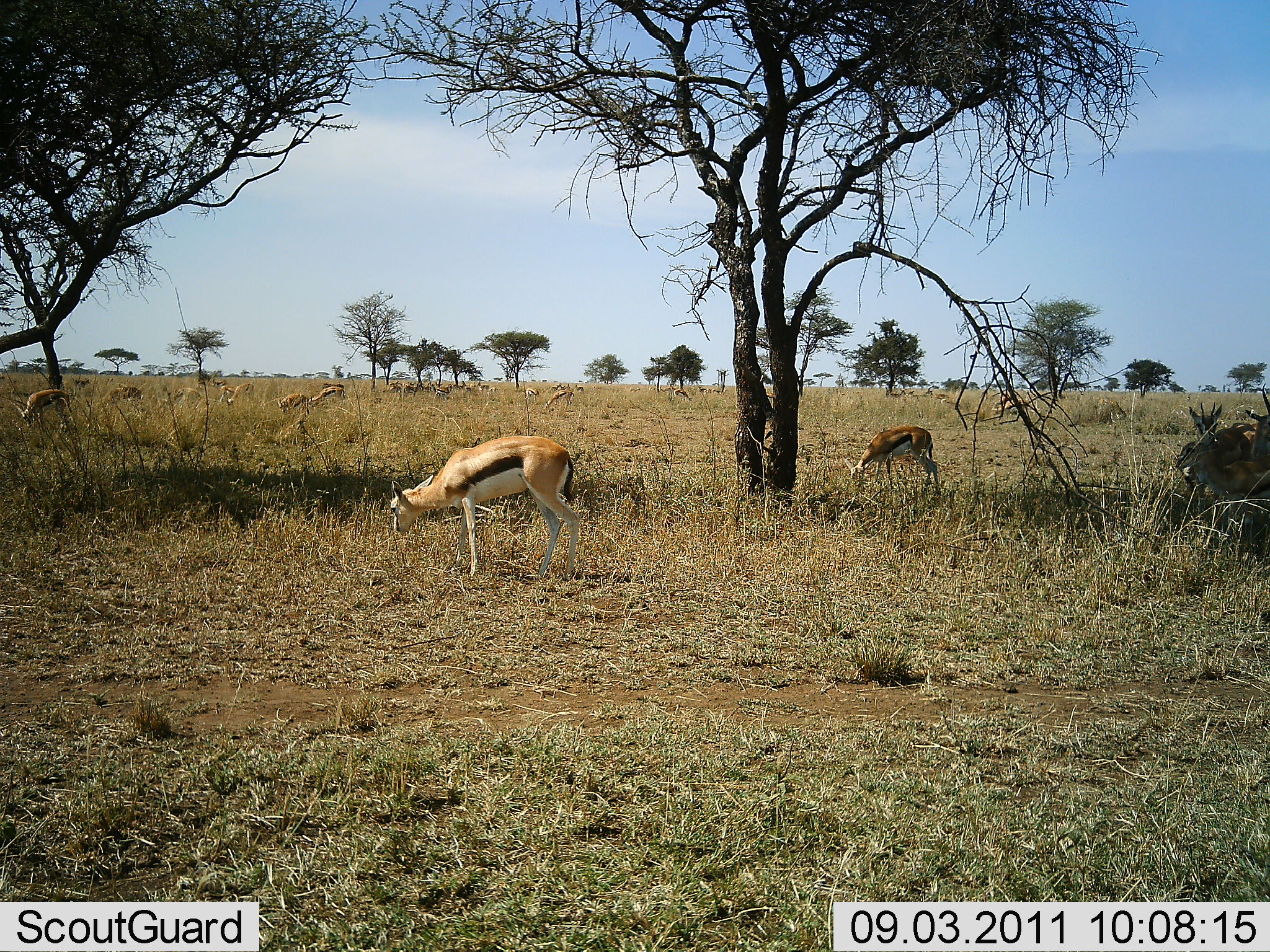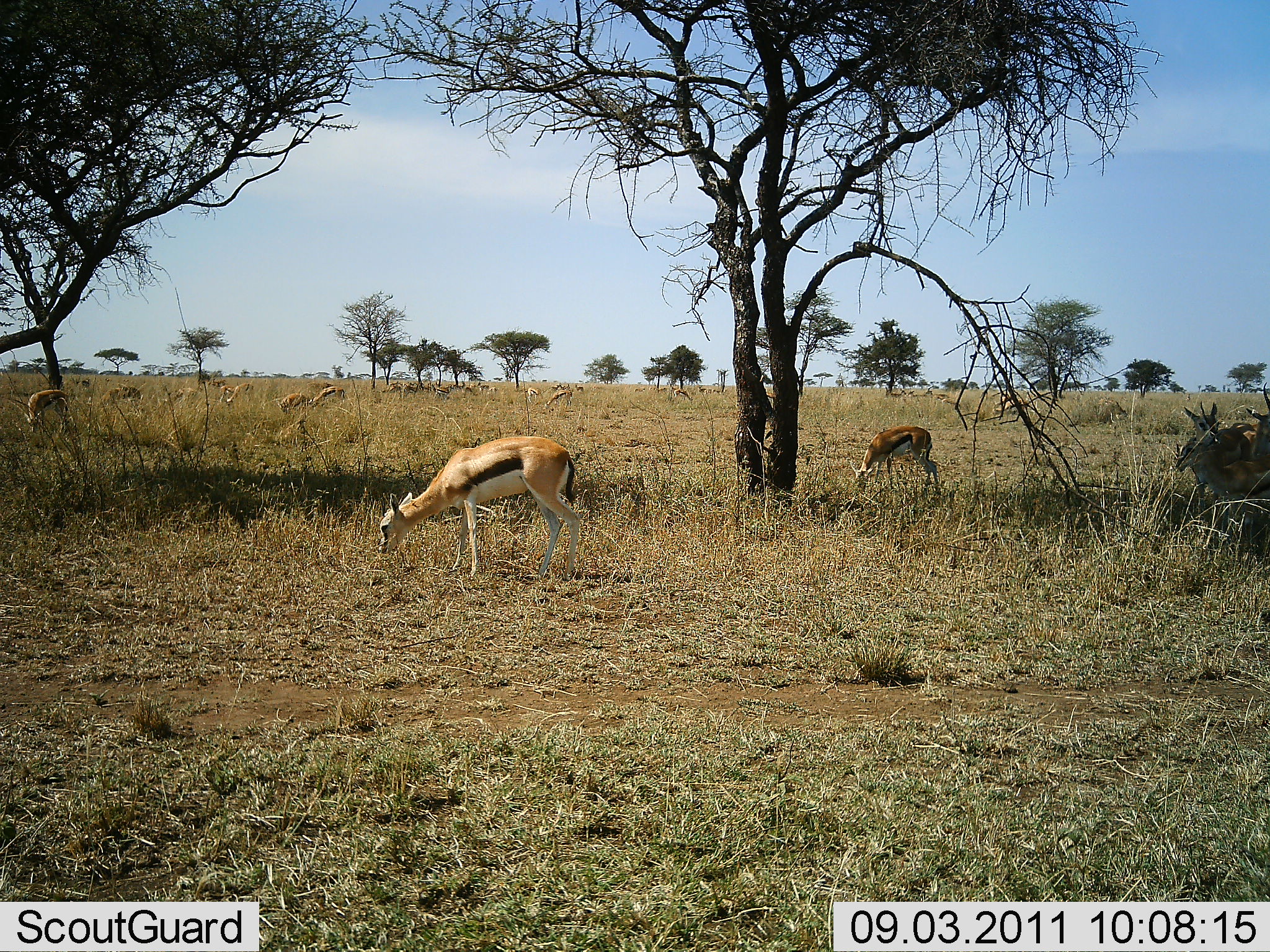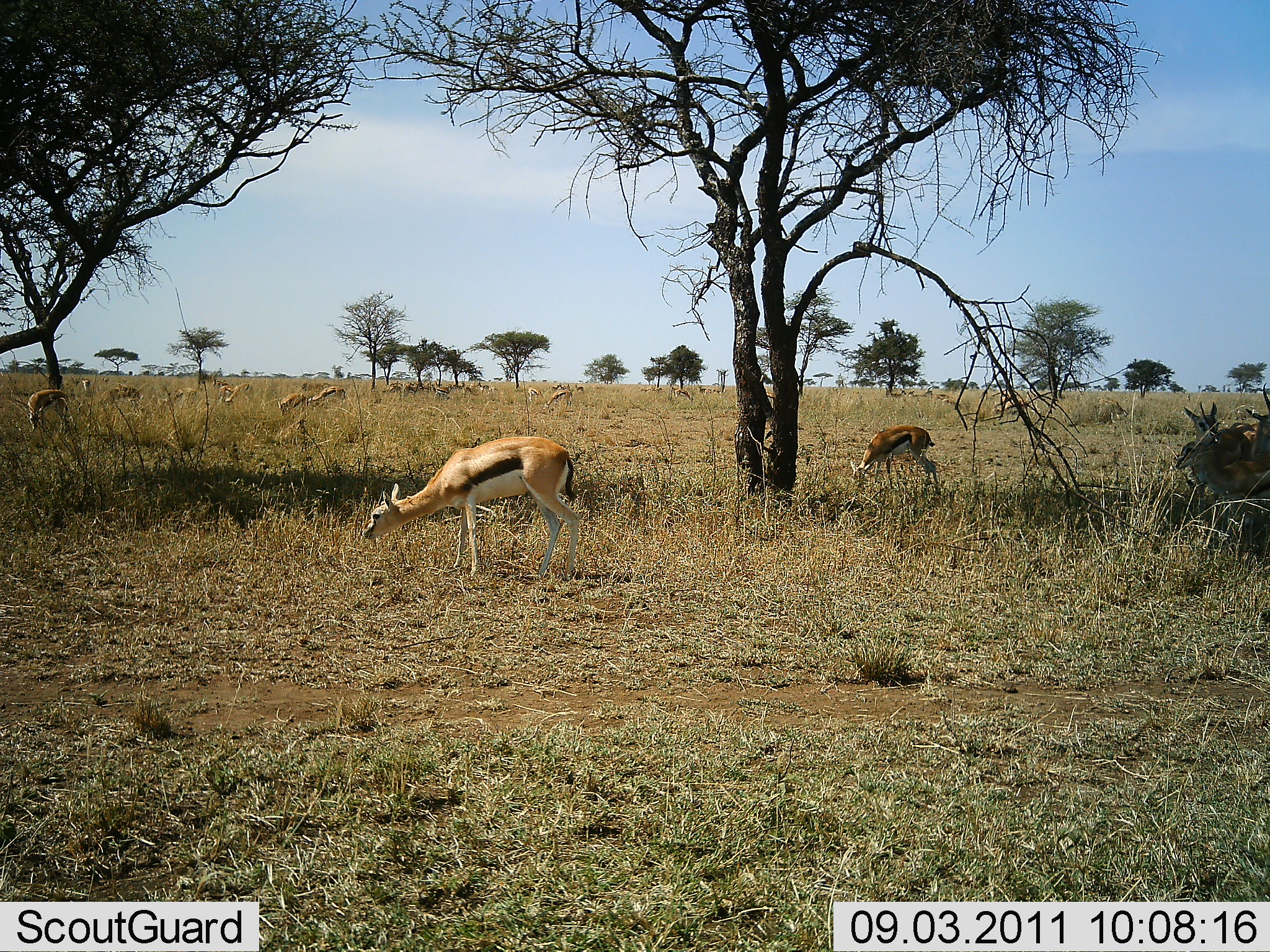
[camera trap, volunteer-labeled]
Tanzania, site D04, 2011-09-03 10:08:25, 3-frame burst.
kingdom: Animalia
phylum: Chordata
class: Mammalia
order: Artiodactyla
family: Bovidae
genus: Eudorcas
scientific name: Eudorcas thomsonii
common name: thomson's gazelle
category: gazellethomsons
Gazellethomsons (thomson's gazelle) (Eudorcas thomsonii), count 11-50. Behavior (volunteer vote fractions): standing 42%, resting 17%, moving 25%, interacting 8%. Young present (vote fraction): 8%. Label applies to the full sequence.